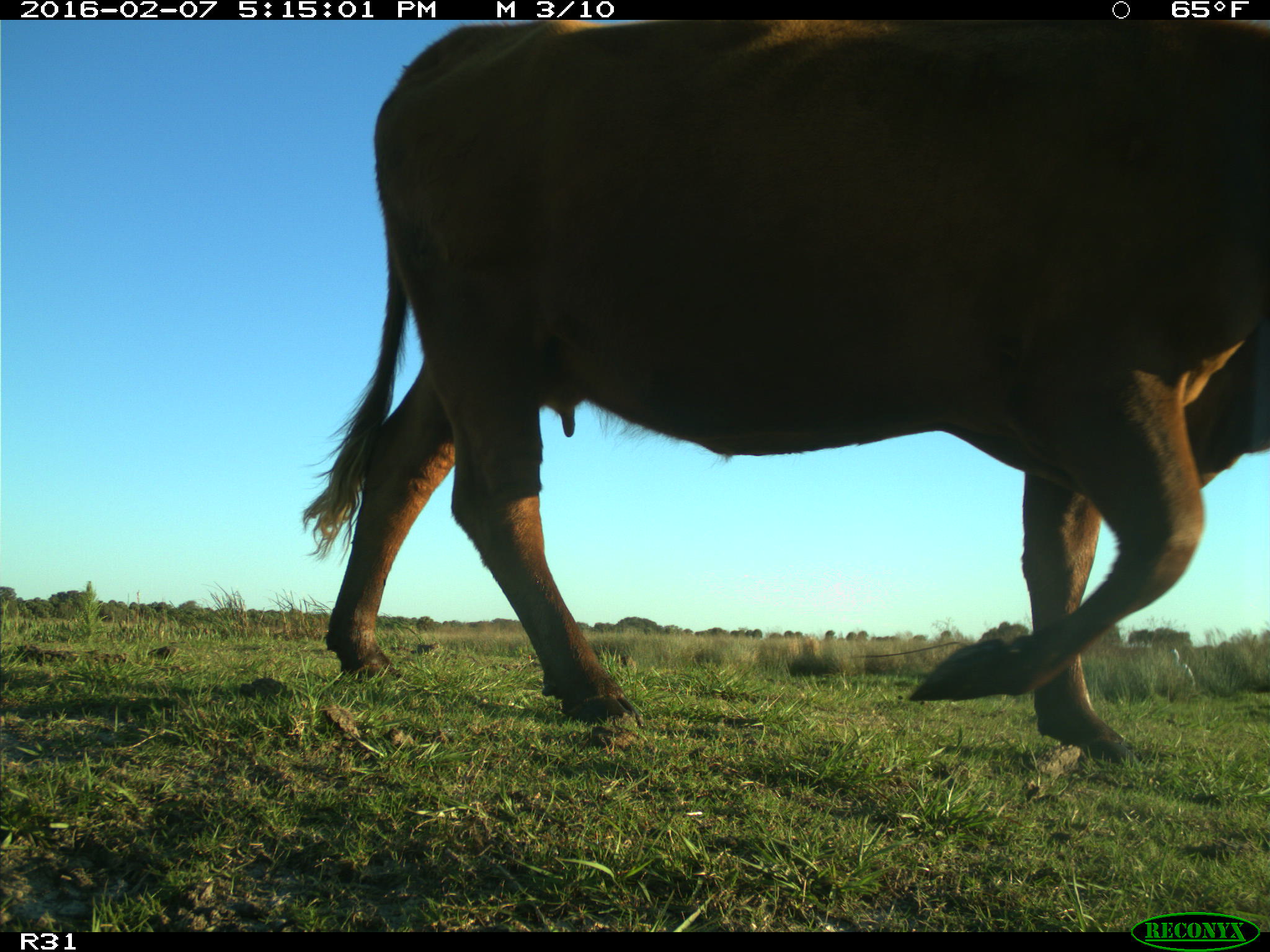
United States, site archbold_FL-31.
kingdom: Animalia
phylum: Chordata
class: Mammalia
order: Artiodactyla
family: Bovidae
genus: Bos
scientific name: Bos taurus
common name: domestic cow